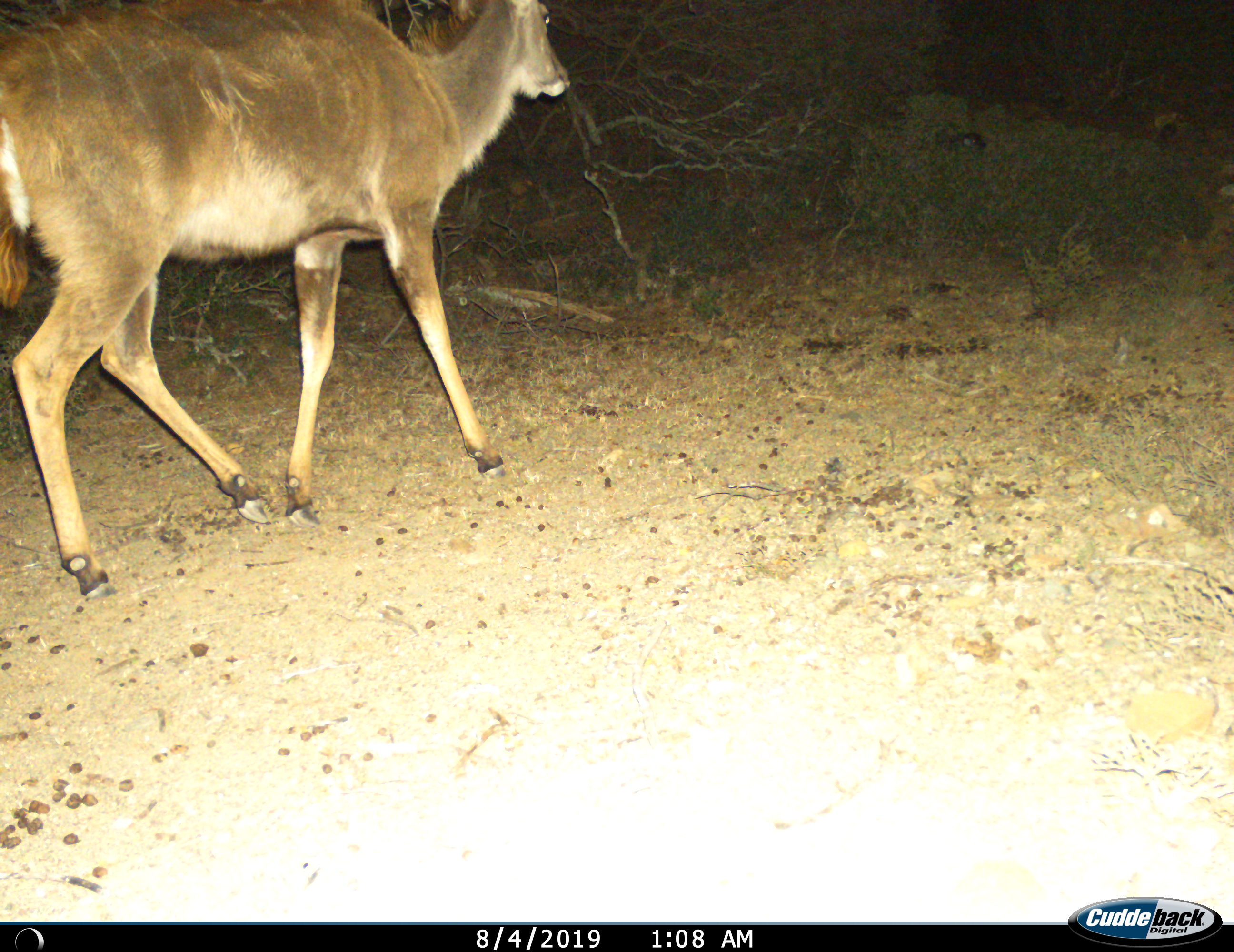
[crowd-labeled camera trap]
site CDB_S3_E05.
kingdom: Animalia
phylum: Chordata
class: Mammalia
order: Artiodactyla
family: Bovidae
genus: Tragelaphus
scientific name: Tragelaphus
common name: kudu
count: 1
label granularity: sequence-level